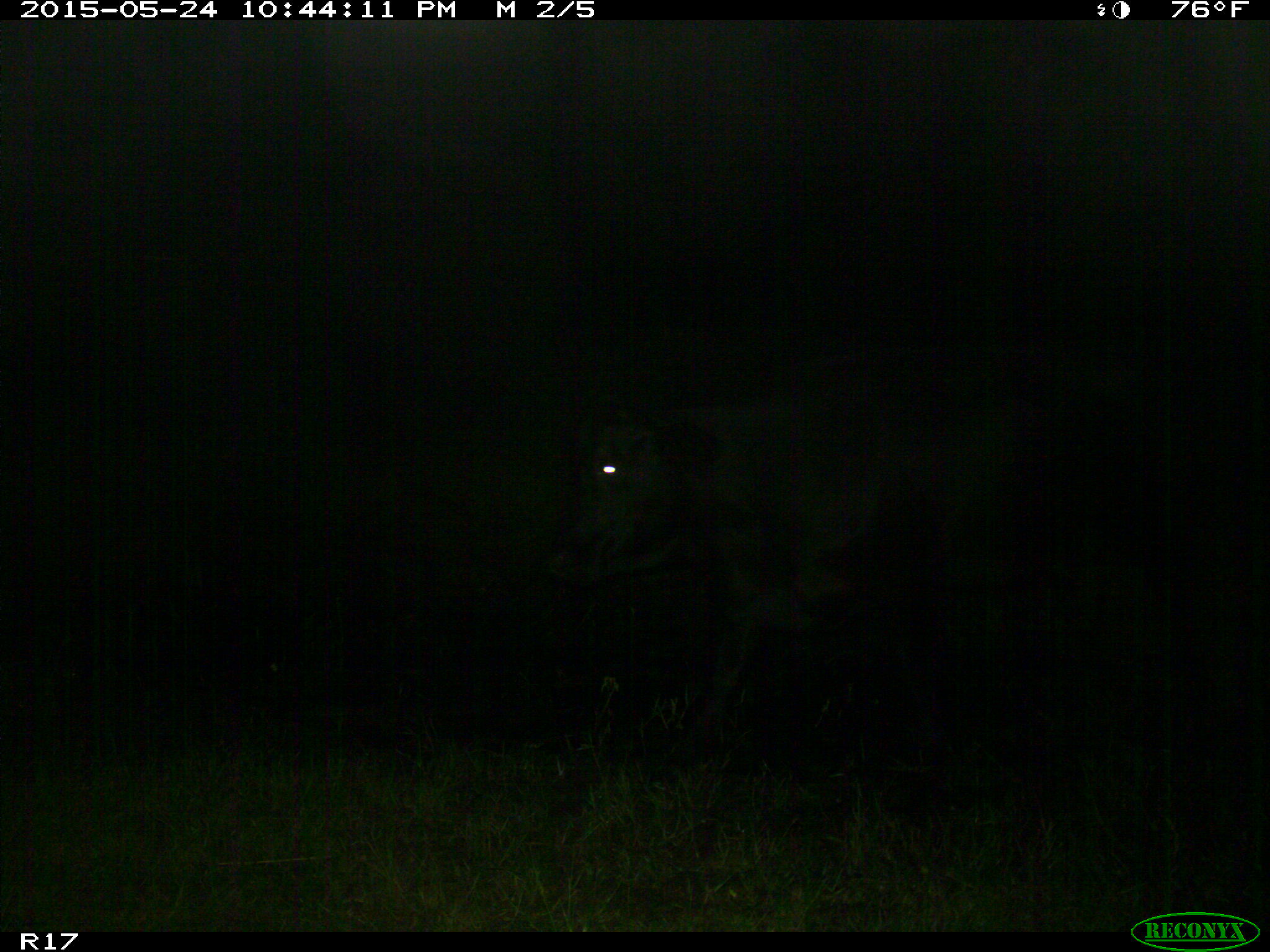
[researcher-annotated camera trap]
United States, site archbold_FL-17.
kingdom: Animalia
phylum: Chordata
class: Mammalia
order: Artiodactyla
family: Bovidae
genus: Bos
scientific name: Bos taurus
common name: domestic cow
Bos taurus (domestic cow).